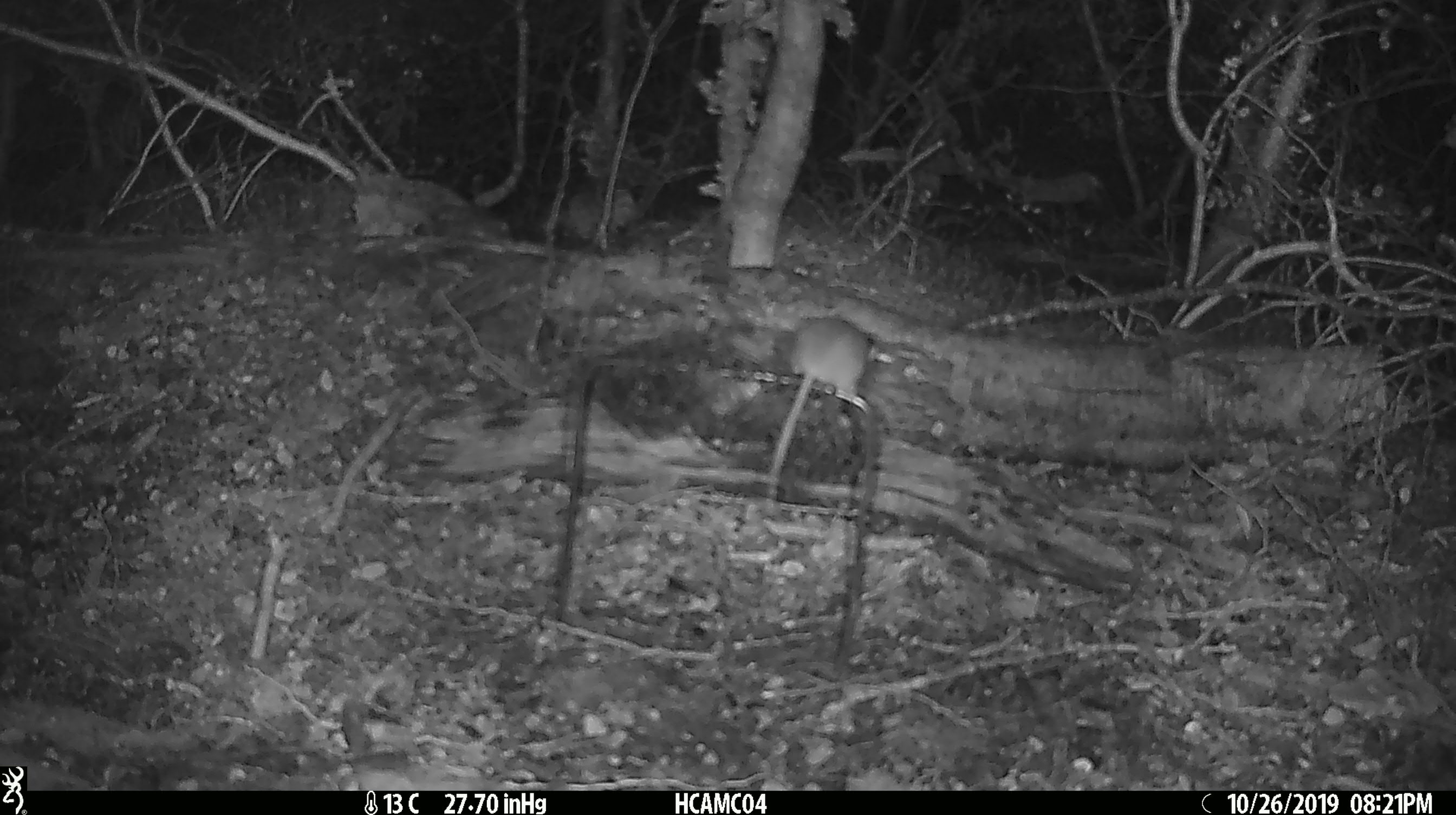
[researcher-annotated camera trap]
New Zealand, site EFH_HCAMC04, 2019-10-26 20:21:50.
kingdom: Animalia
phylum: Chordata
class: Mammalia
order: Rodentia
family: Muridae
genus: Mus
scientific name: Mus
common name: mouse